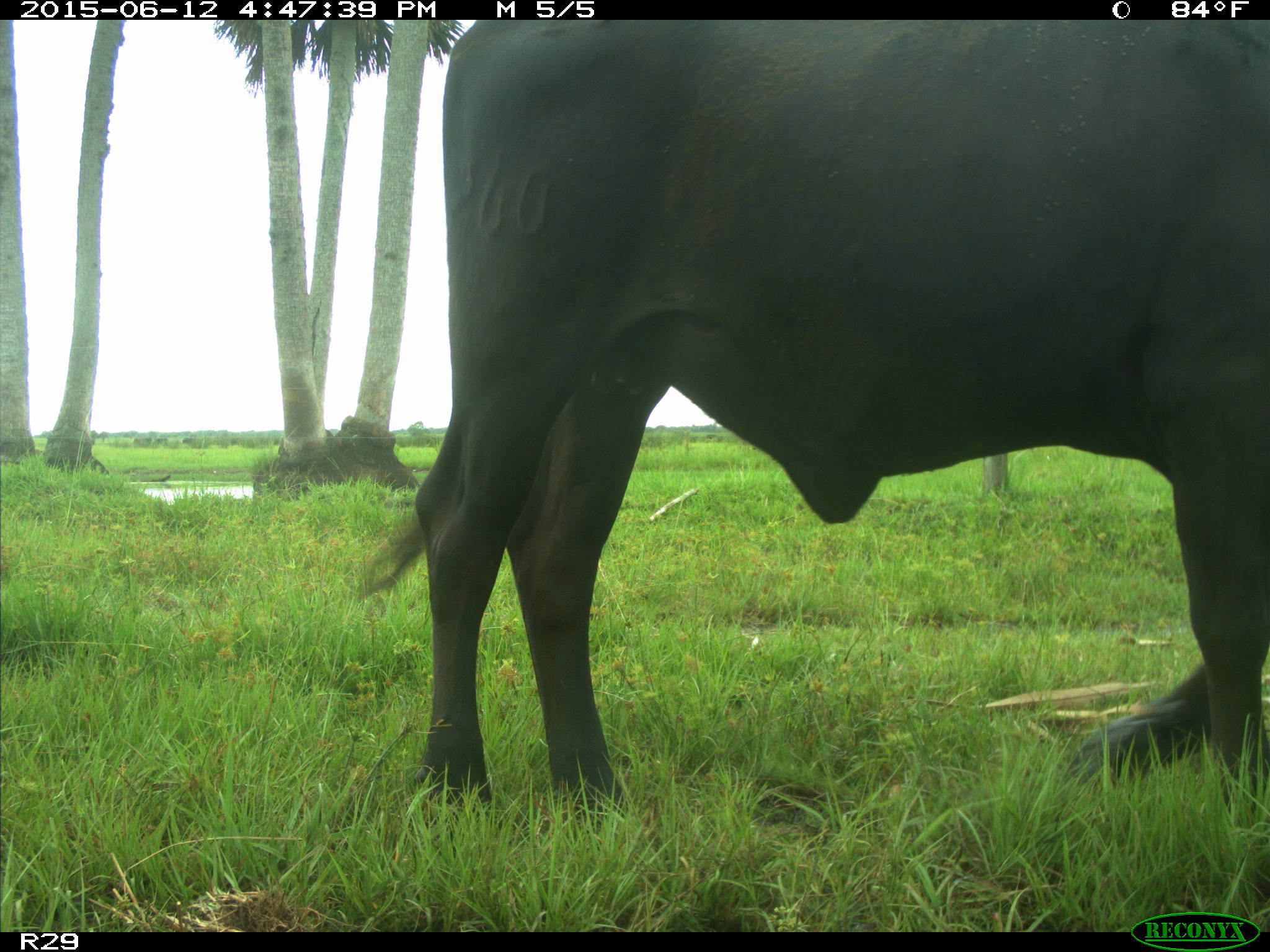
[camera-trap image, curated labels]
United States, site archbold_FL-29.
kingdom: Animalia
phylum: Chordata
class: Mammalia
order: Artiodactyla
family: Bovidae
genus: Bos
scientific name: Bos taurus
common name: domestic cow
Bos taurus (domestic cow).